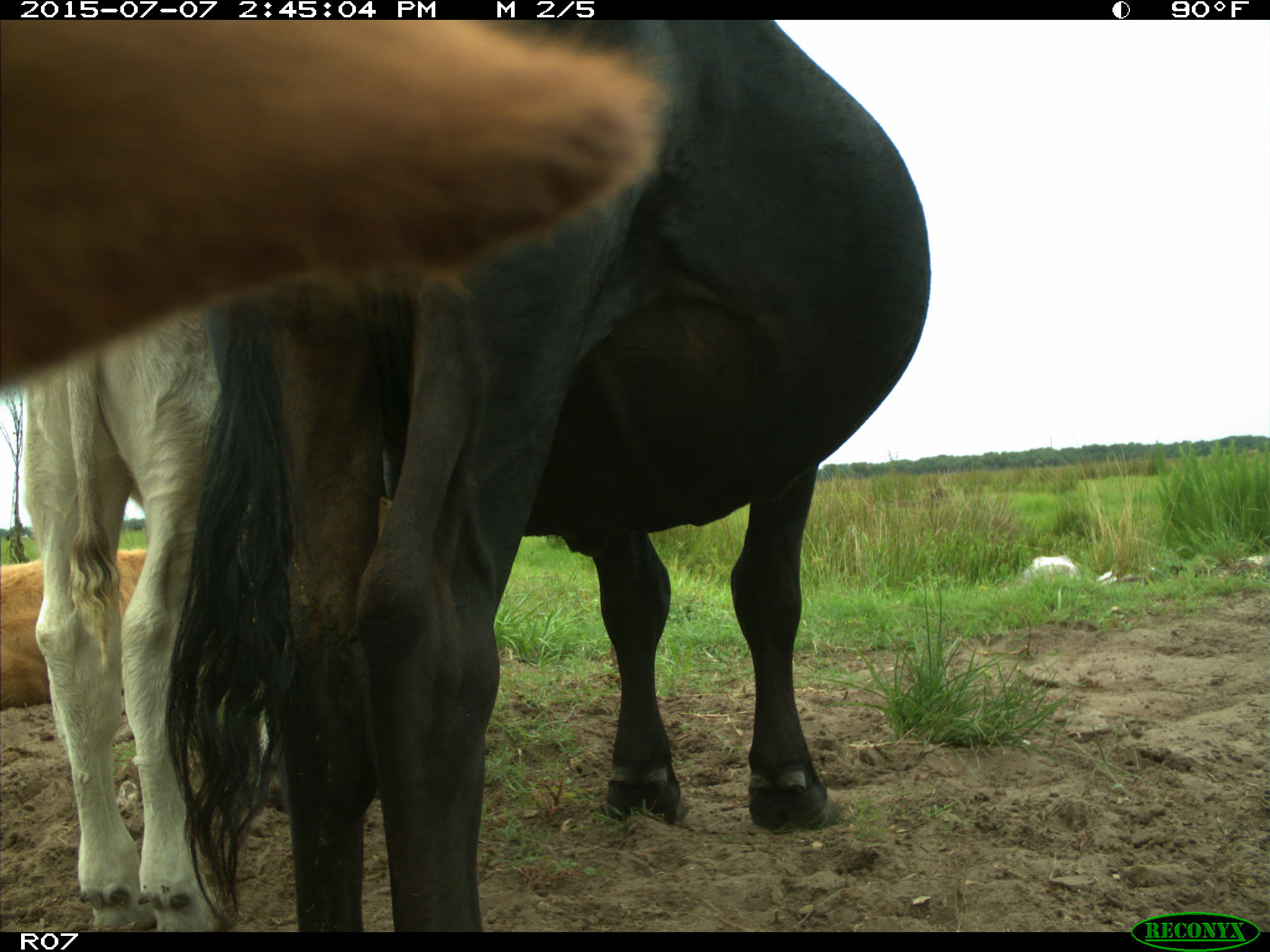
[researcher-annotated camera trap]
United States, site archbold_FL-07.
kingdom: Animalia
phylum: Chordata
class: Mammalia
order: Artiodactyla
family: Bovidae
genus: Bos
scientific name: Bos taurus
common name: domestic cow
Bos taurus (domestic cow).